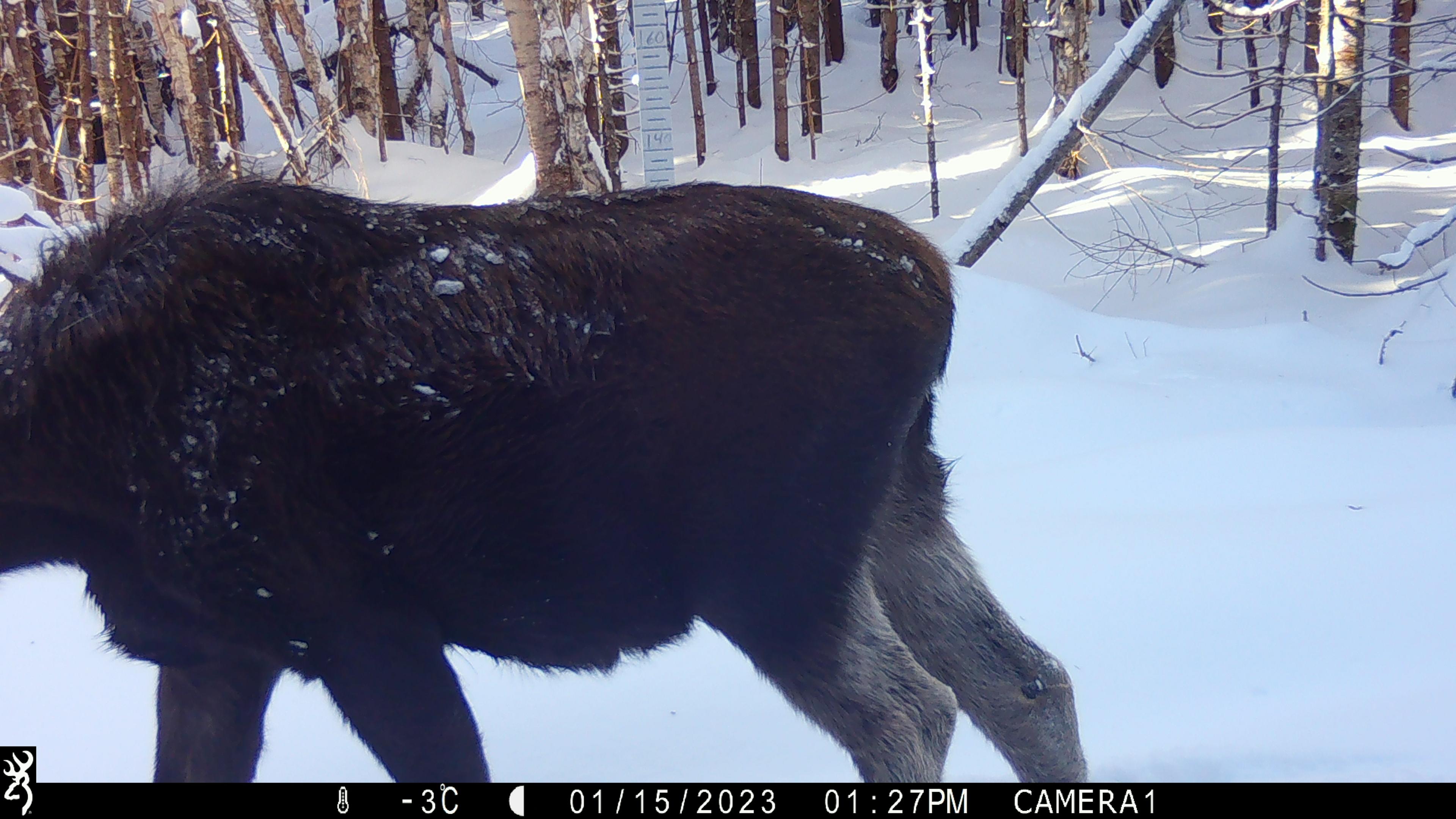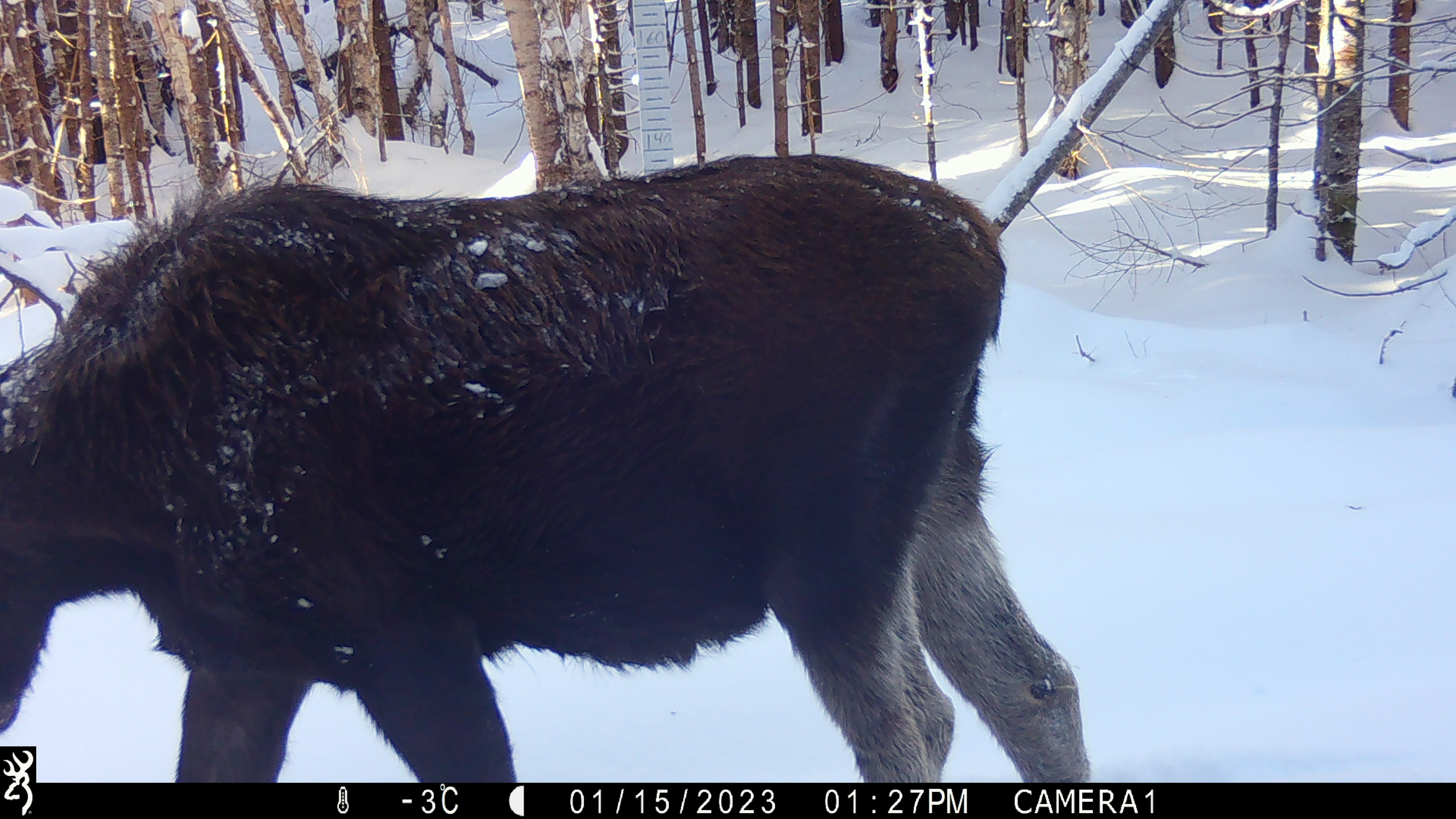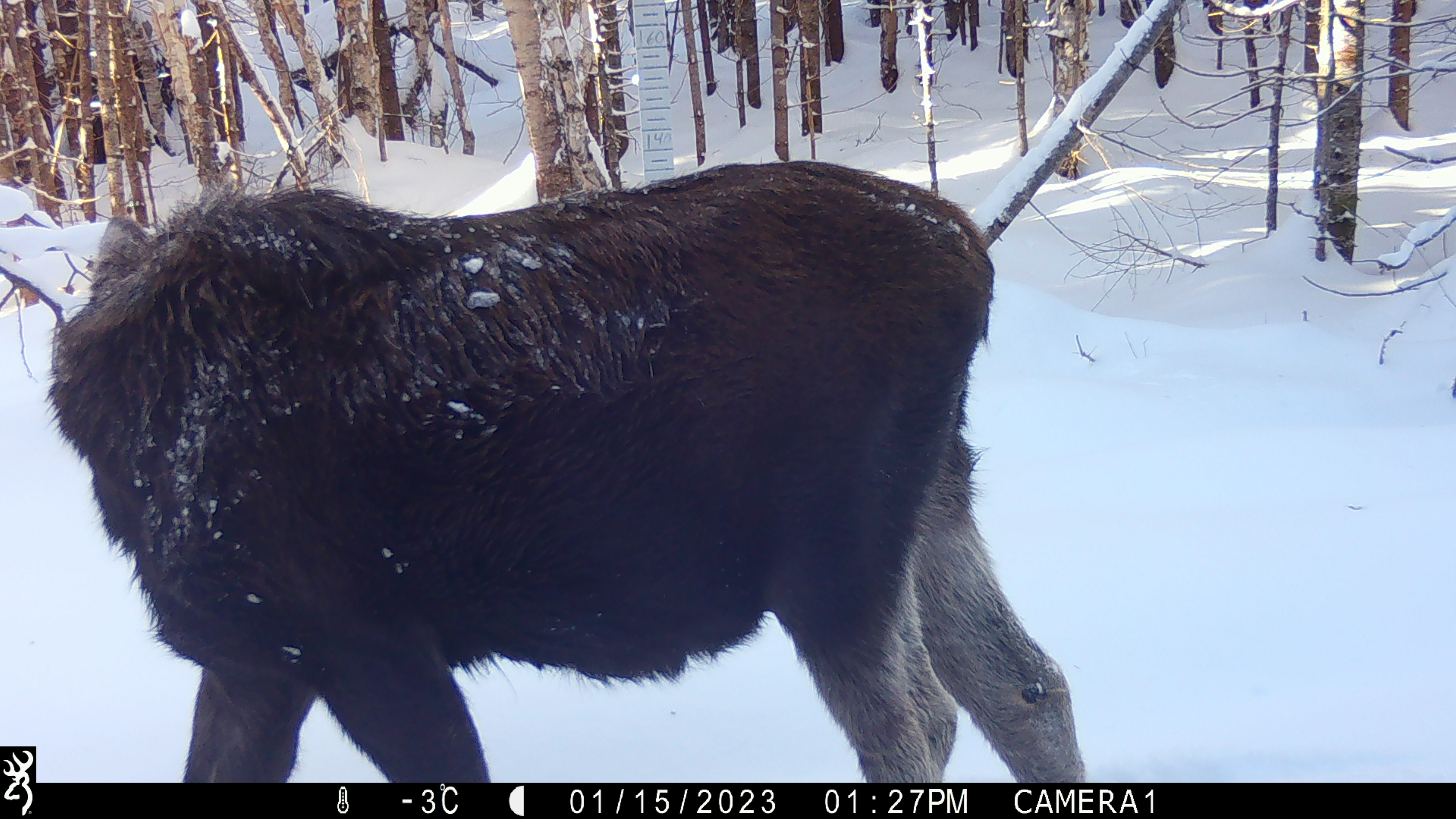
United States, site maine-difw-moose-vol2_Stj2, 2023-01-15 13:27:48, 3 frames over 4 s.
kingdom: Animalia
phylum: Chordata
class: Mammalia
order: Artiodactyla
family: Cervidae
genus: Alces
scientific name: Alces alces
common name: moose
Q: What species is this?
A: Moose (Alces alces).